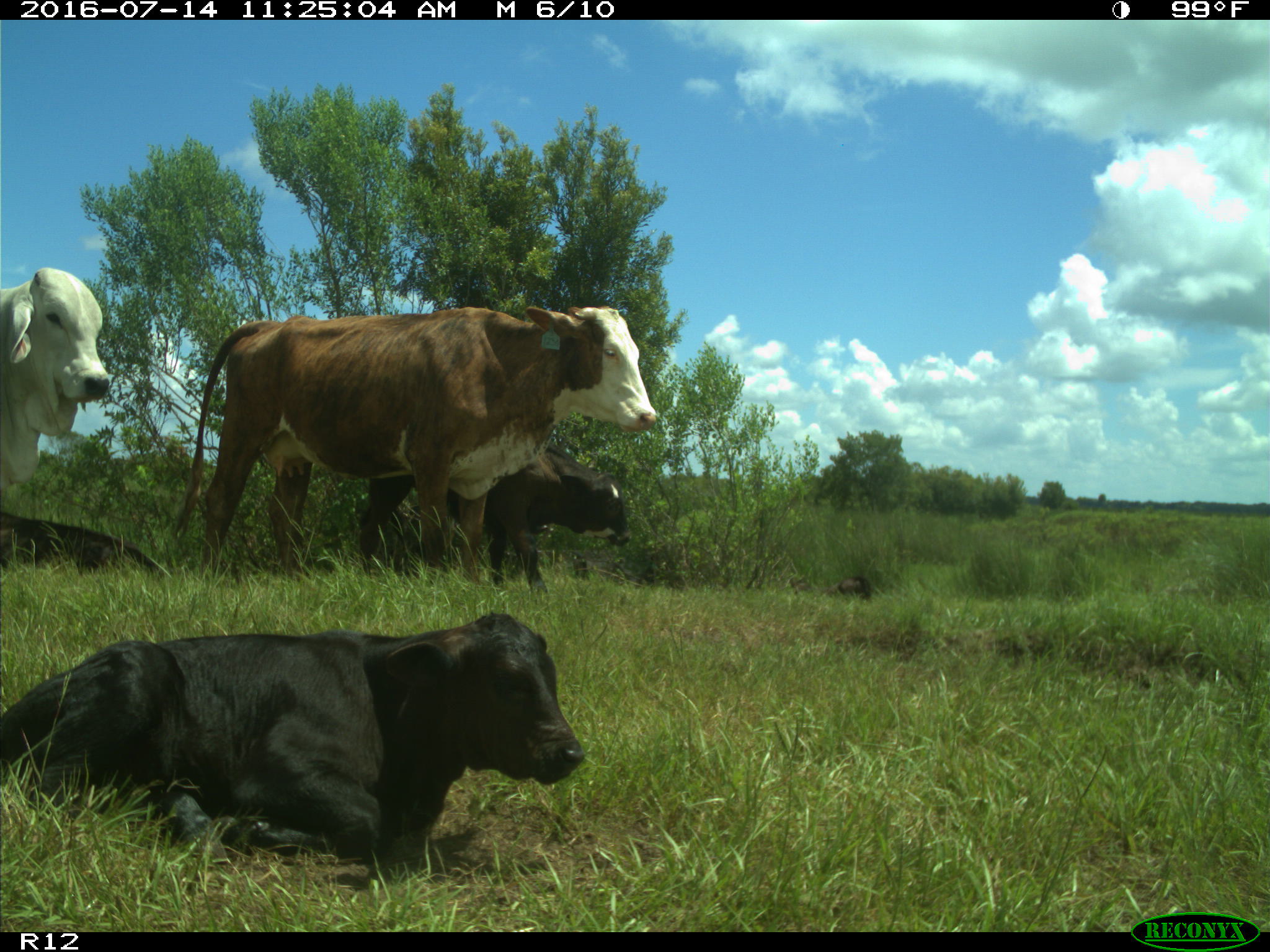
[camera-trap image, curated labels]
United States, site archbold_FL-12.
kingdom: Animalia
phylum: Chordata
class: Mammalia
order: Artiodactyla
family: Bovidae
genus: Bos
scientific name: Bos taurus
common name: domestic cow